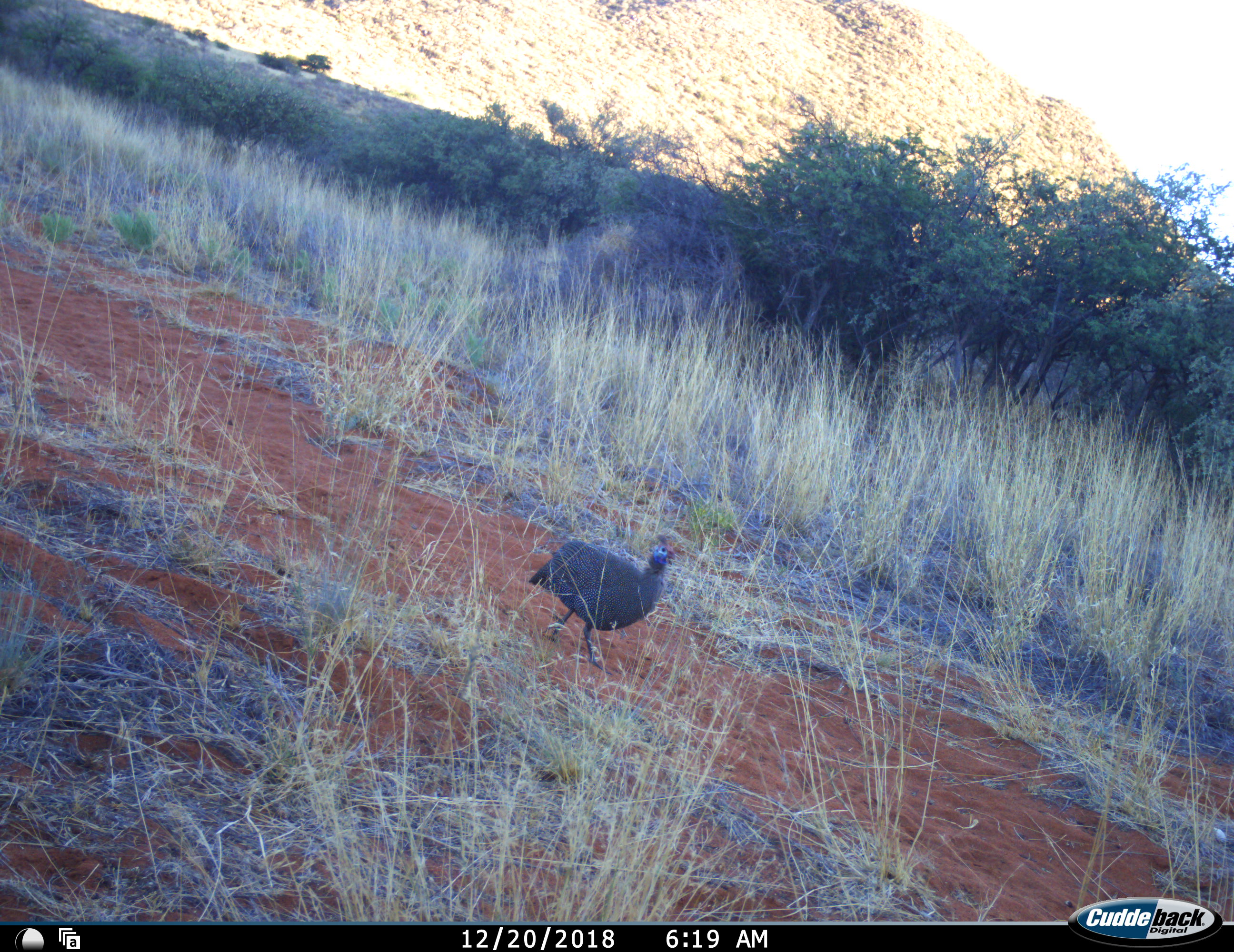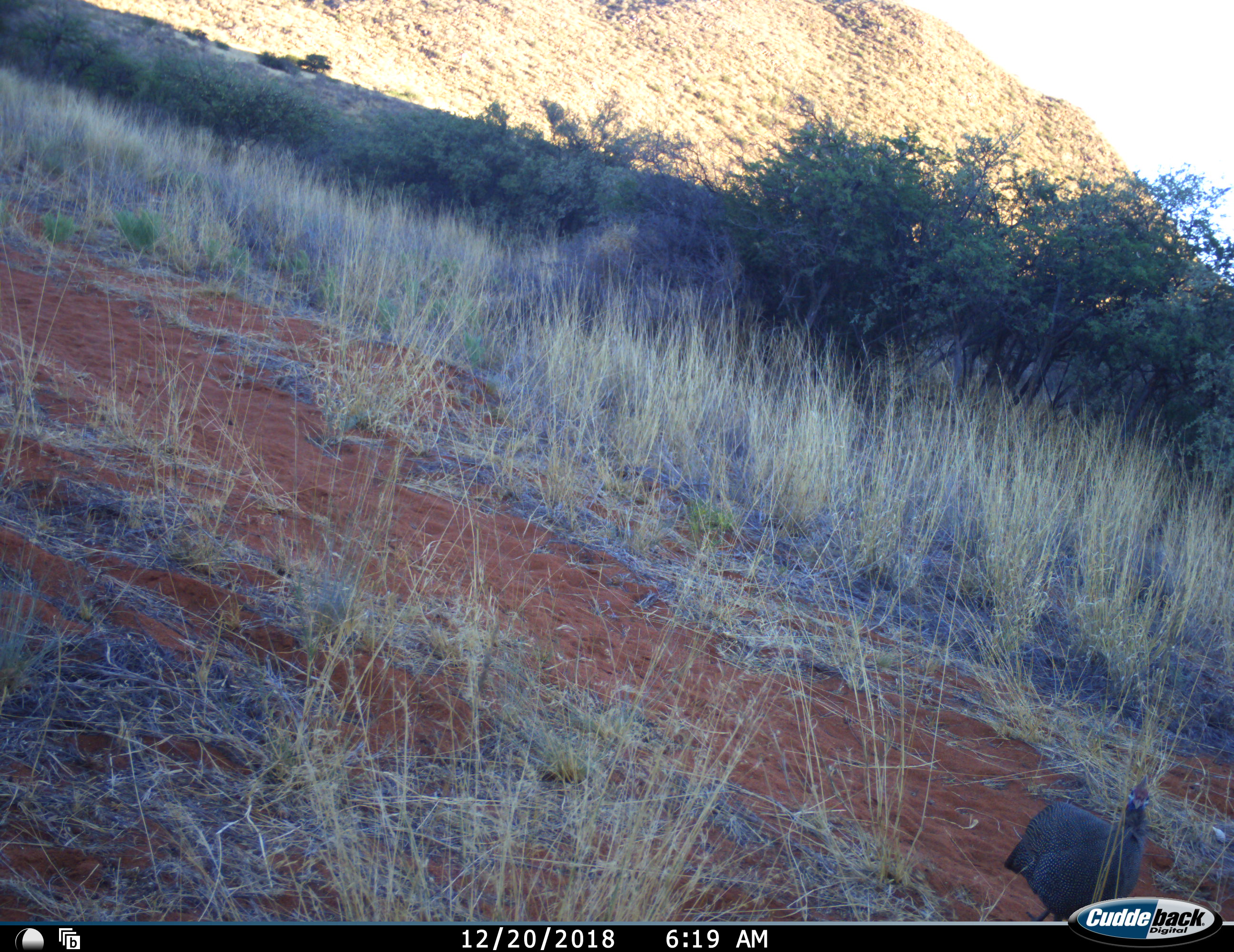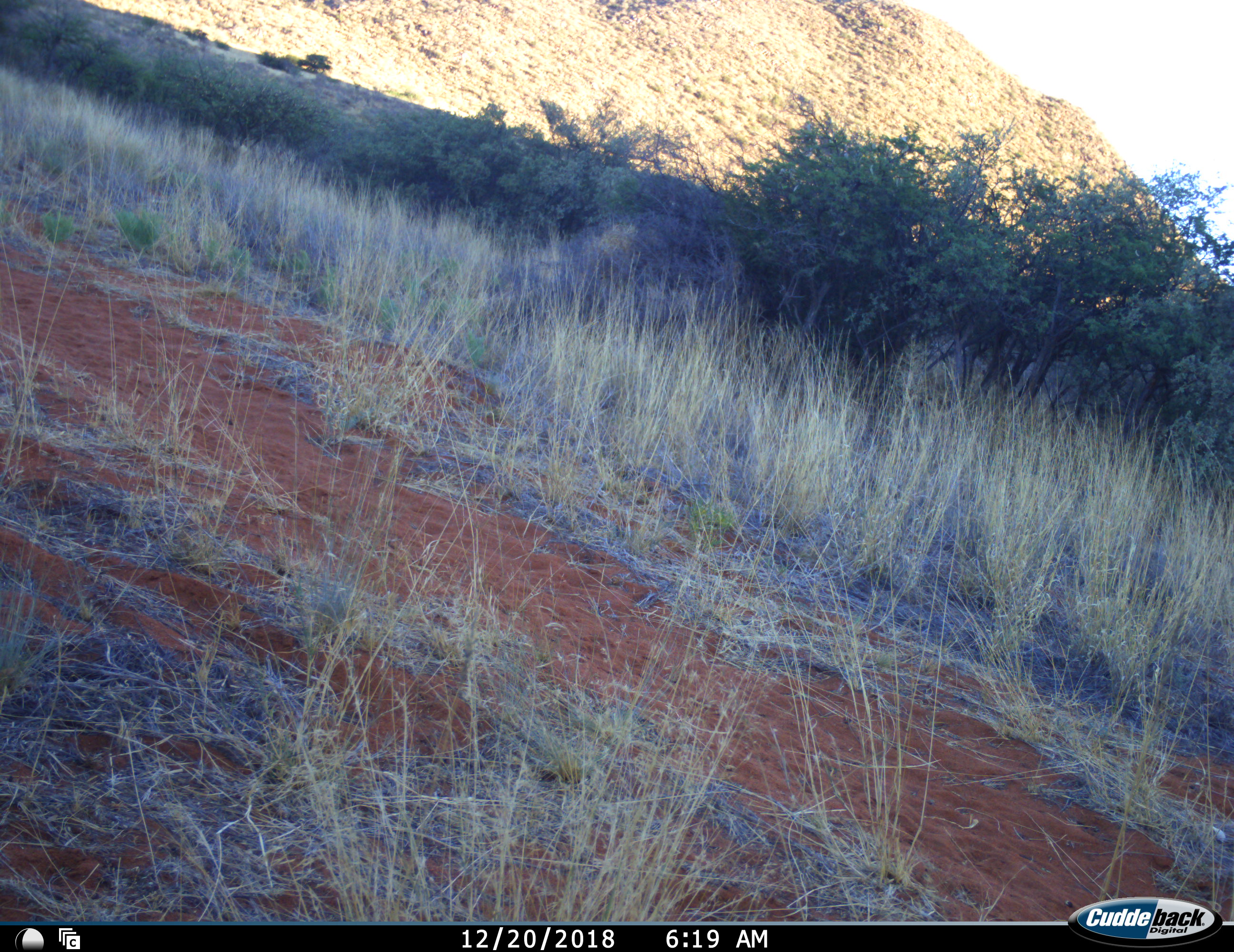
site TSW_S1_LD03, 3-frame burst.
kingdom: Animalia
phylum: Chordata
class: Aves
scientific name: Aves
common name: bird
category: birdother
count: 1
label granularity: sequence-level